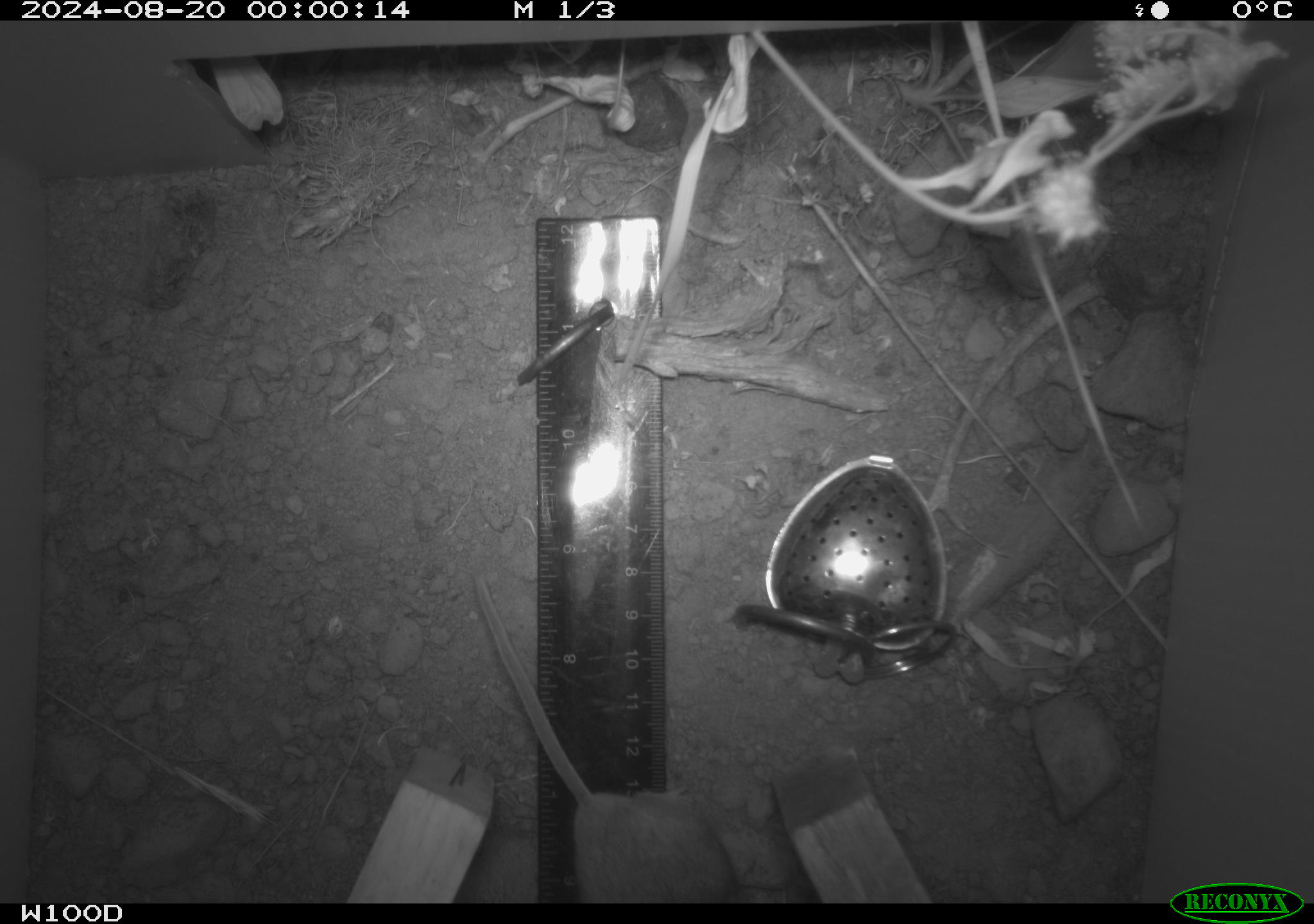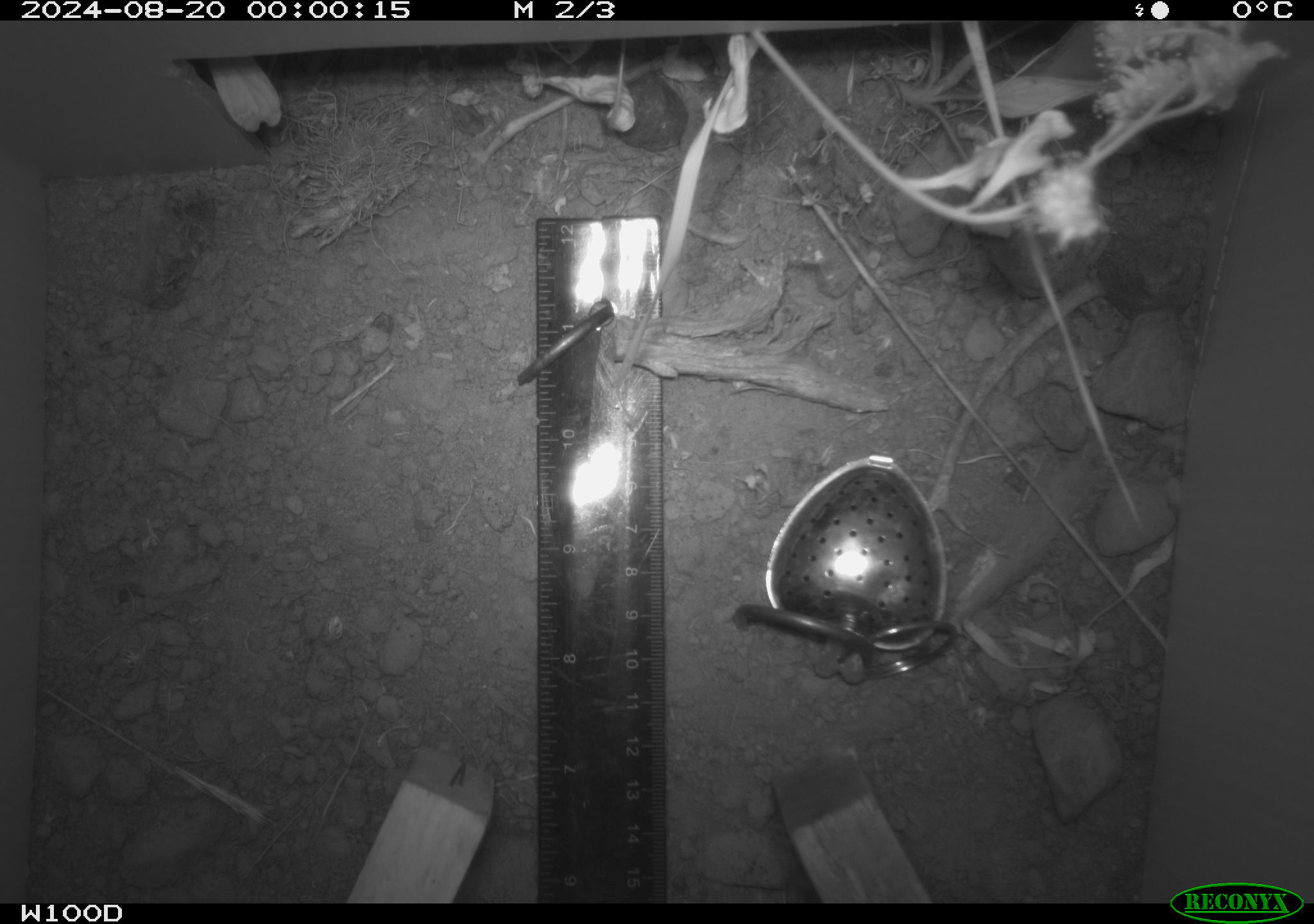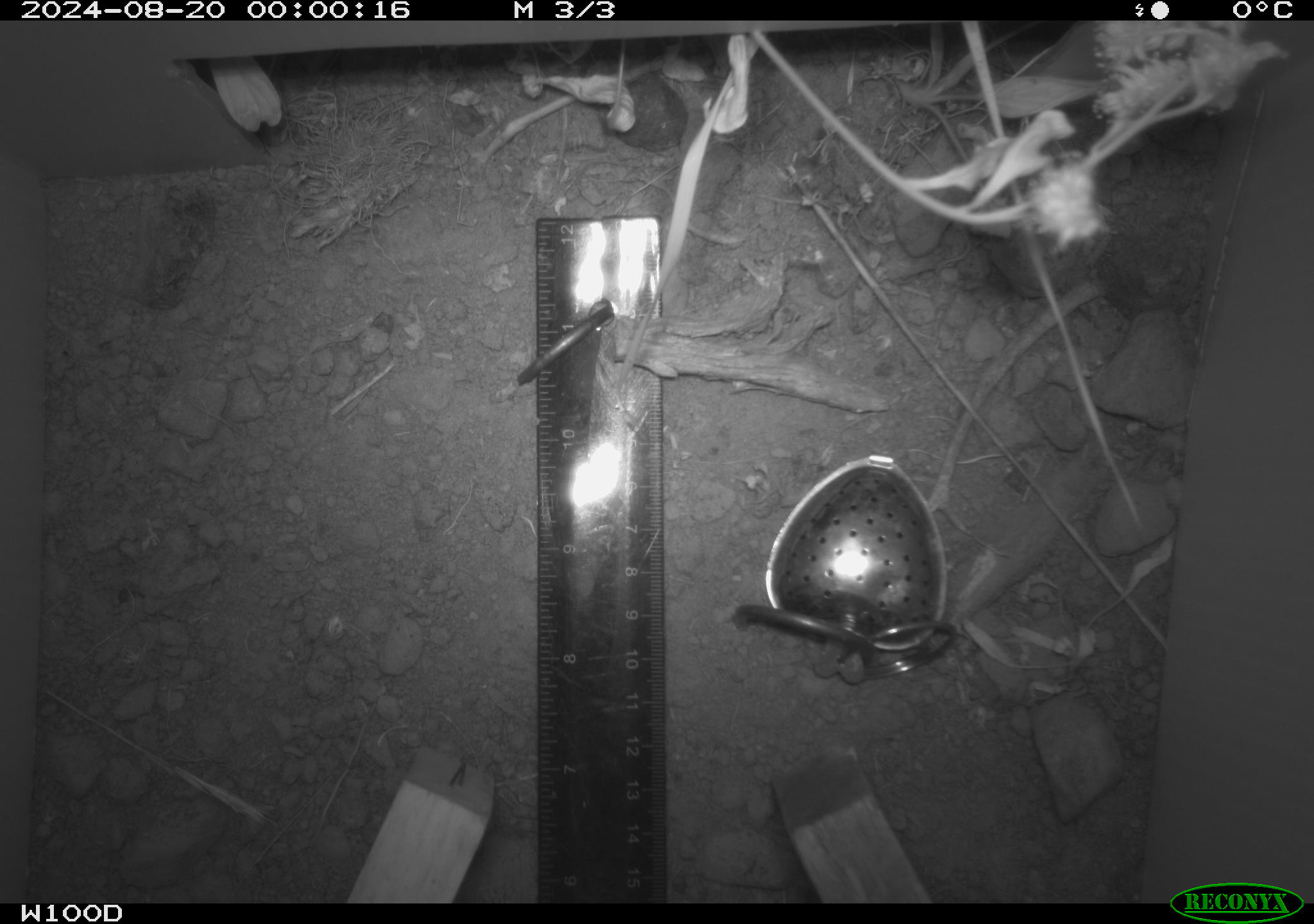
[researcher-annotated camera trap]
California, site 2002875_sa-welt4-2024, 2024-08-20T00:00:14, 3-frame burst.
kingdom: Animalia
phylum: Chordata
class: Mammalia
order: Rodentia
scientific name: Rodentia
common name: rodent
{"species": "rodent (Rodentia)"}